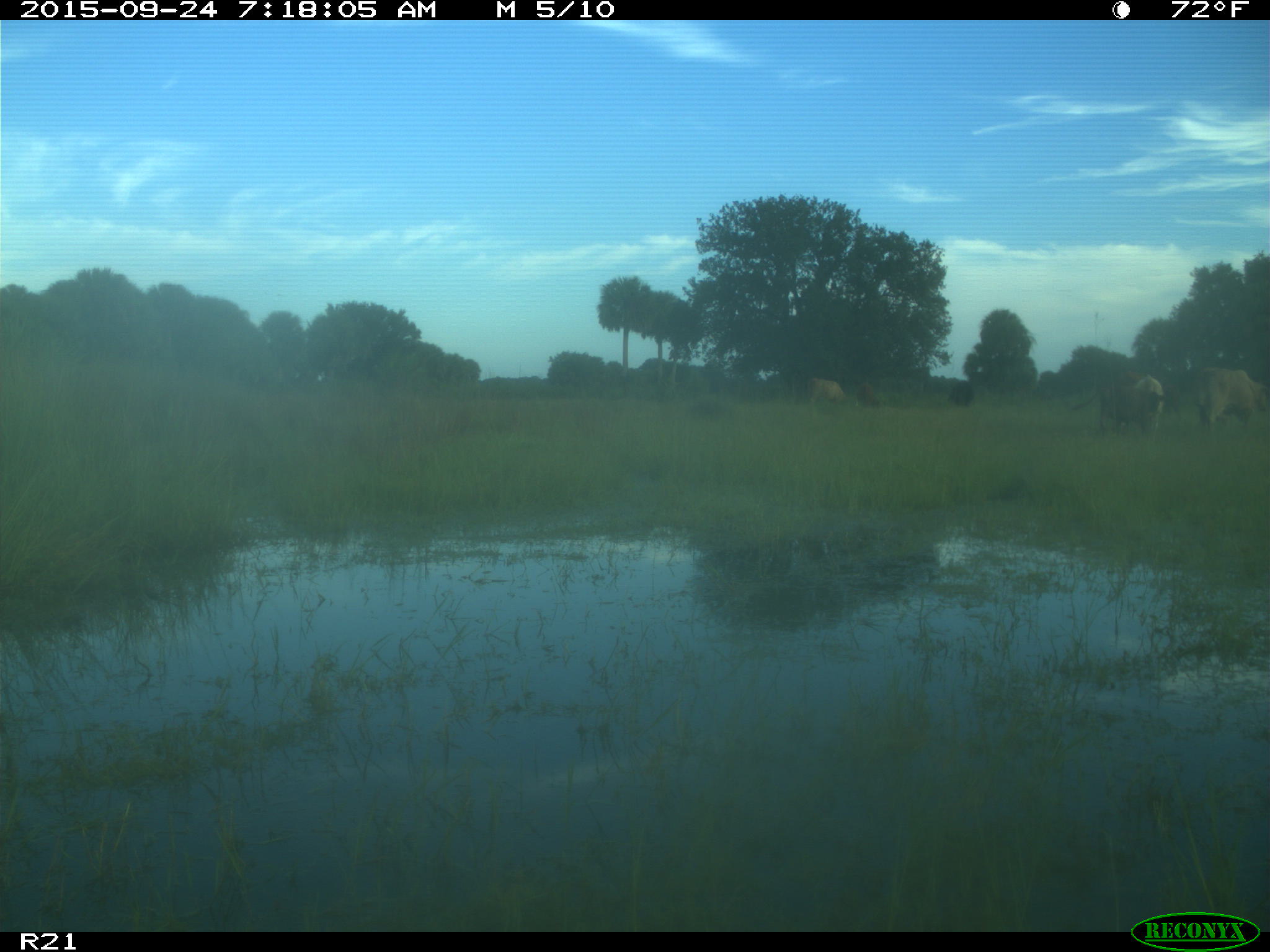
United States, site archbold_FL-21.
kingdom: Animalia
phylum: Chordata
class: Mammalia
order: Artiodactyla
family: Bovidae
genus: Bos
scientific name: Bos taurus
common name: domestic cow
Bos taurus (domestic cow).